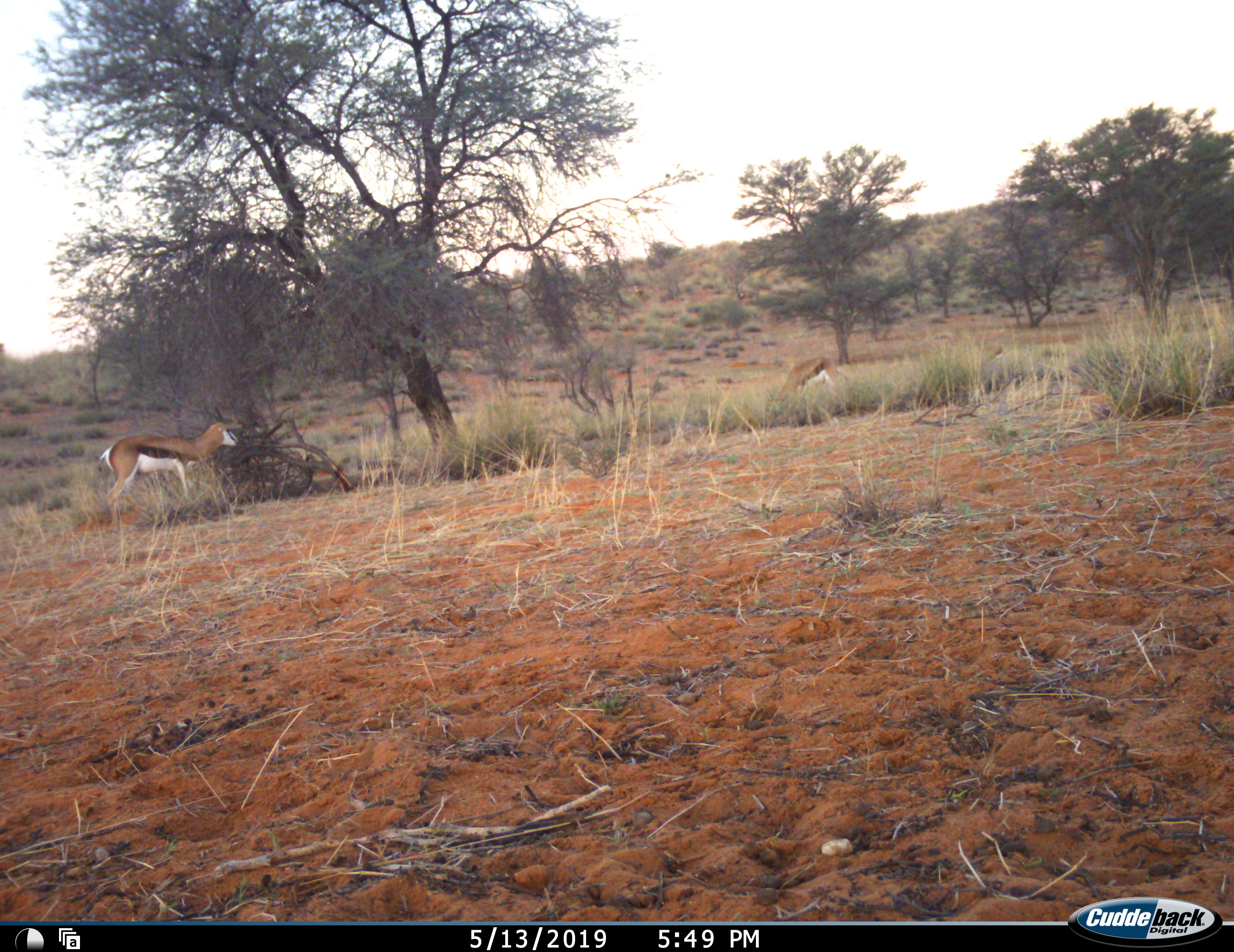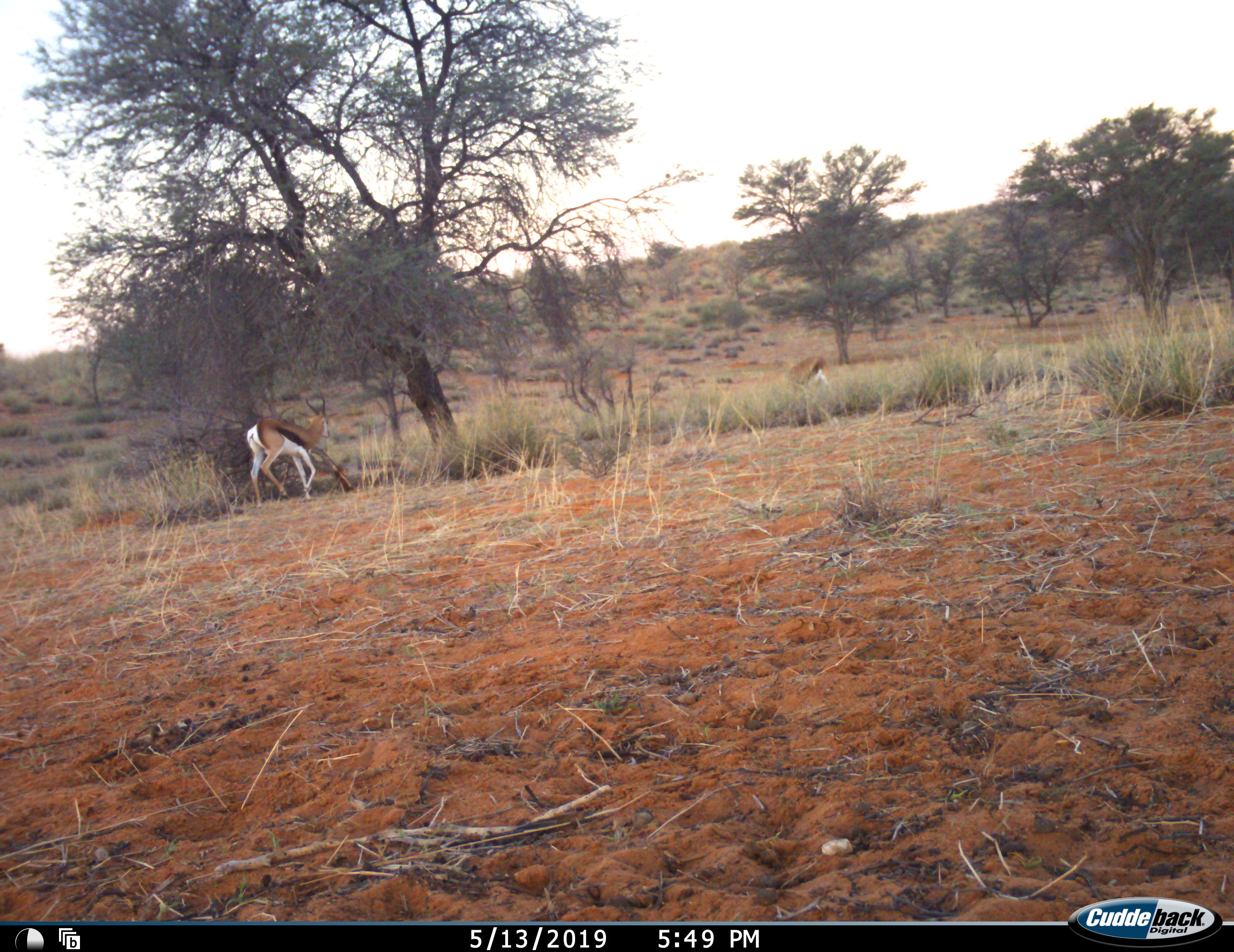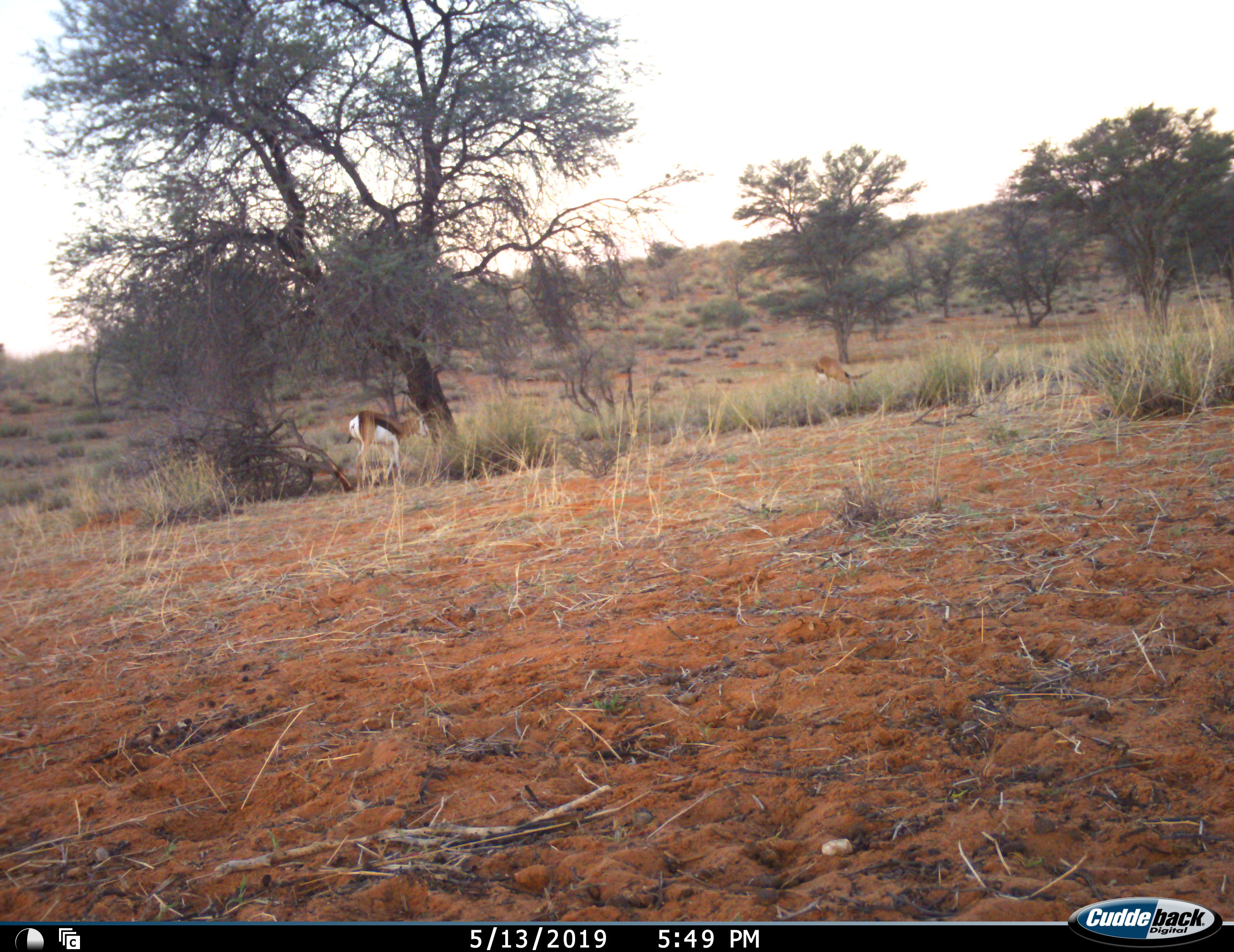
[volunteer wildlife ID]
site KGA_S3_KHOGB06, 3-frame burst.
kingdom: Animalia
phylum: Chordata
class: Mammalia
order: Artiodactyla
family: Bovidae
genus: Antidorcas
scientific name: Antidorcas marsupialis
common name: springbok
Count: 3.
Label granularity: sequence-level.